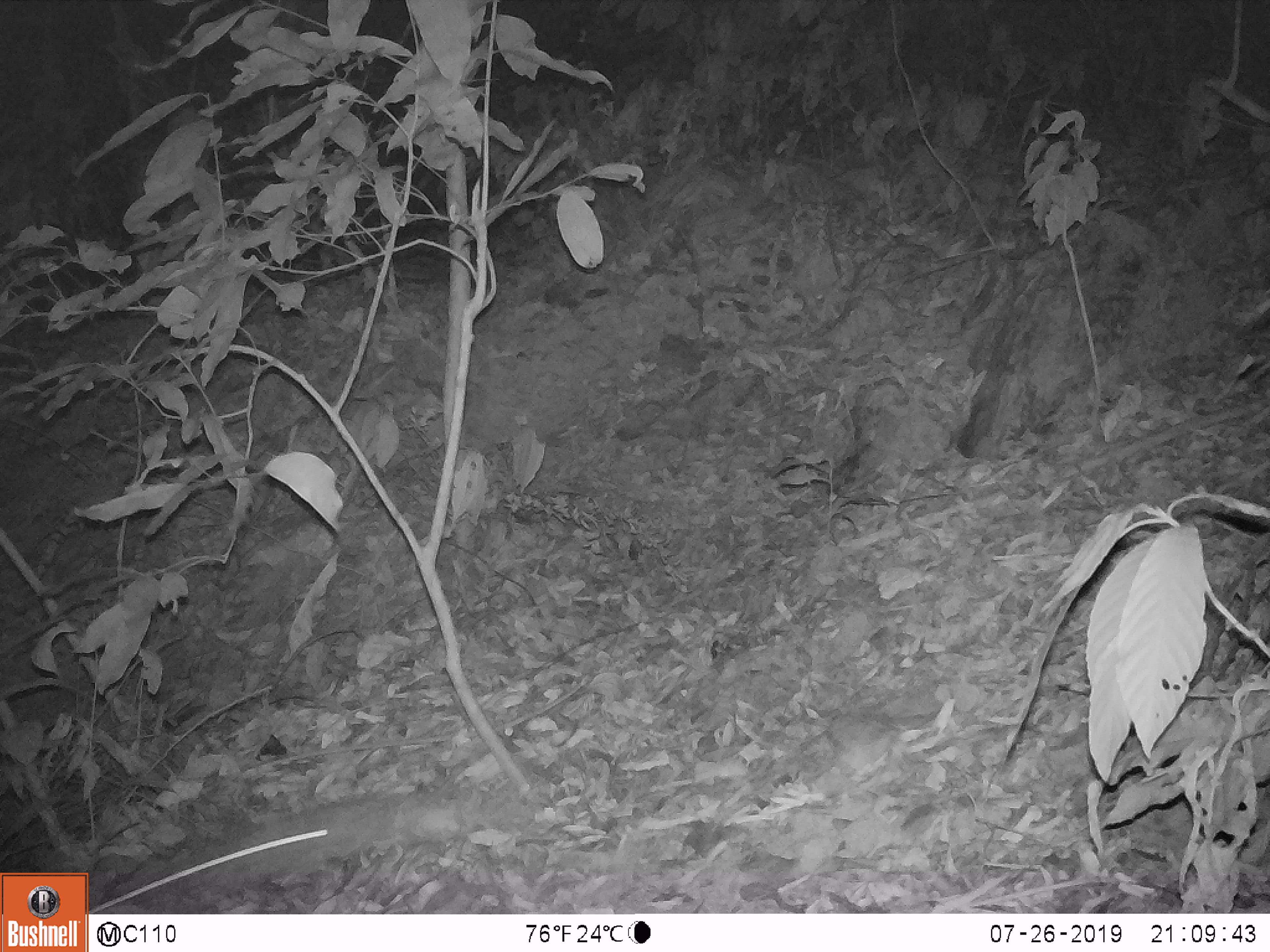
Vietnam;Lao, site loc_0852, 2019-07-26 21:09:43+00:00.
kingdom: Animalia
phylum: Chordata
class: Mammalia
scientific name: Mammalia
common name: mammal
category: unidentified small mammal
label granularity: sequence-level